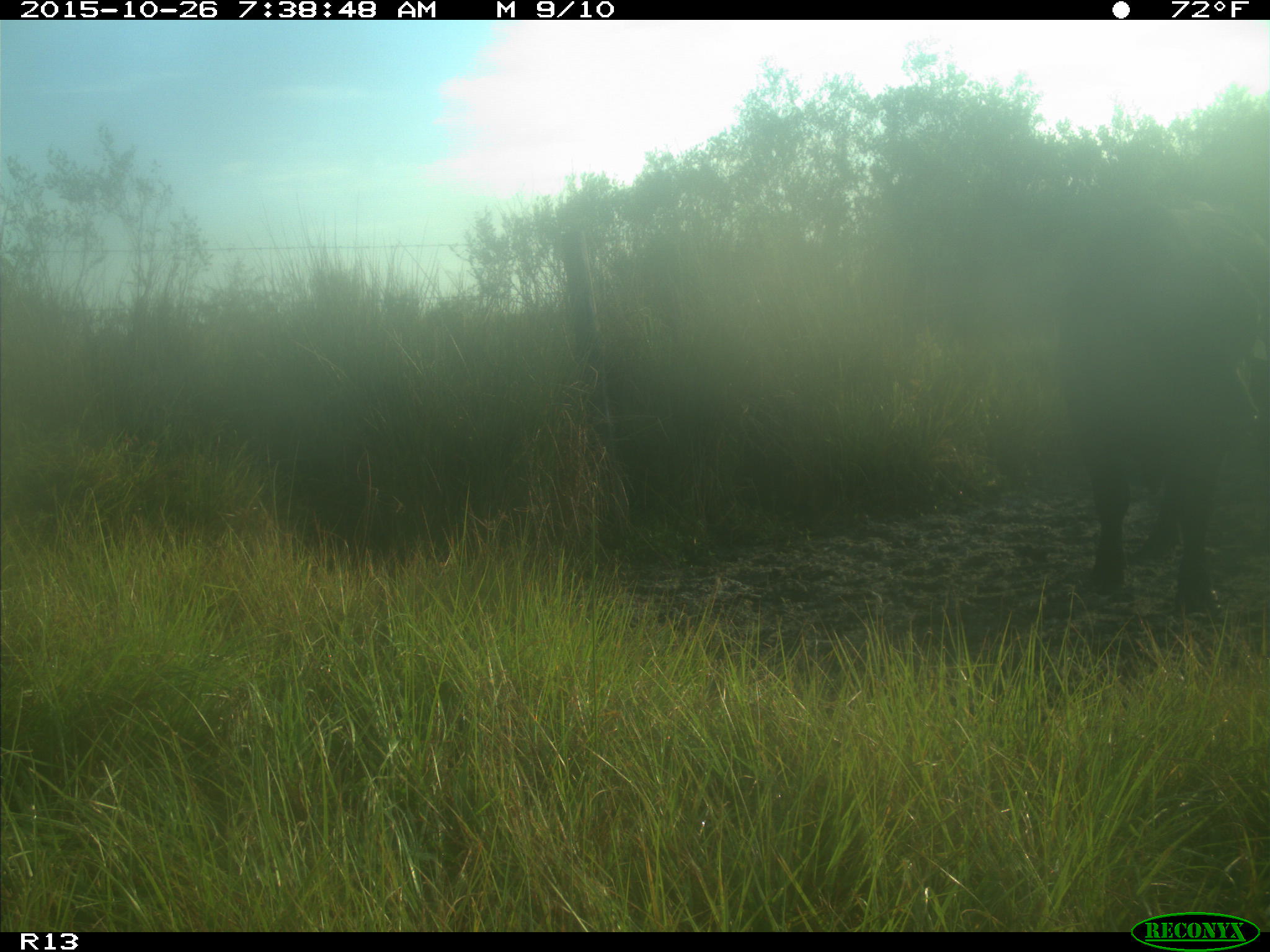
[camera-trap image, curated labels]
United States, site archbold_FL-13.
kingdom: Animalia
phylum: Chordata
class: Mammalia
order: Artiodactyla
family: Bovidae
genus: Bos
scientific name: Bos taurus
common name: domestic cow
Bos taurus (domestic cow).